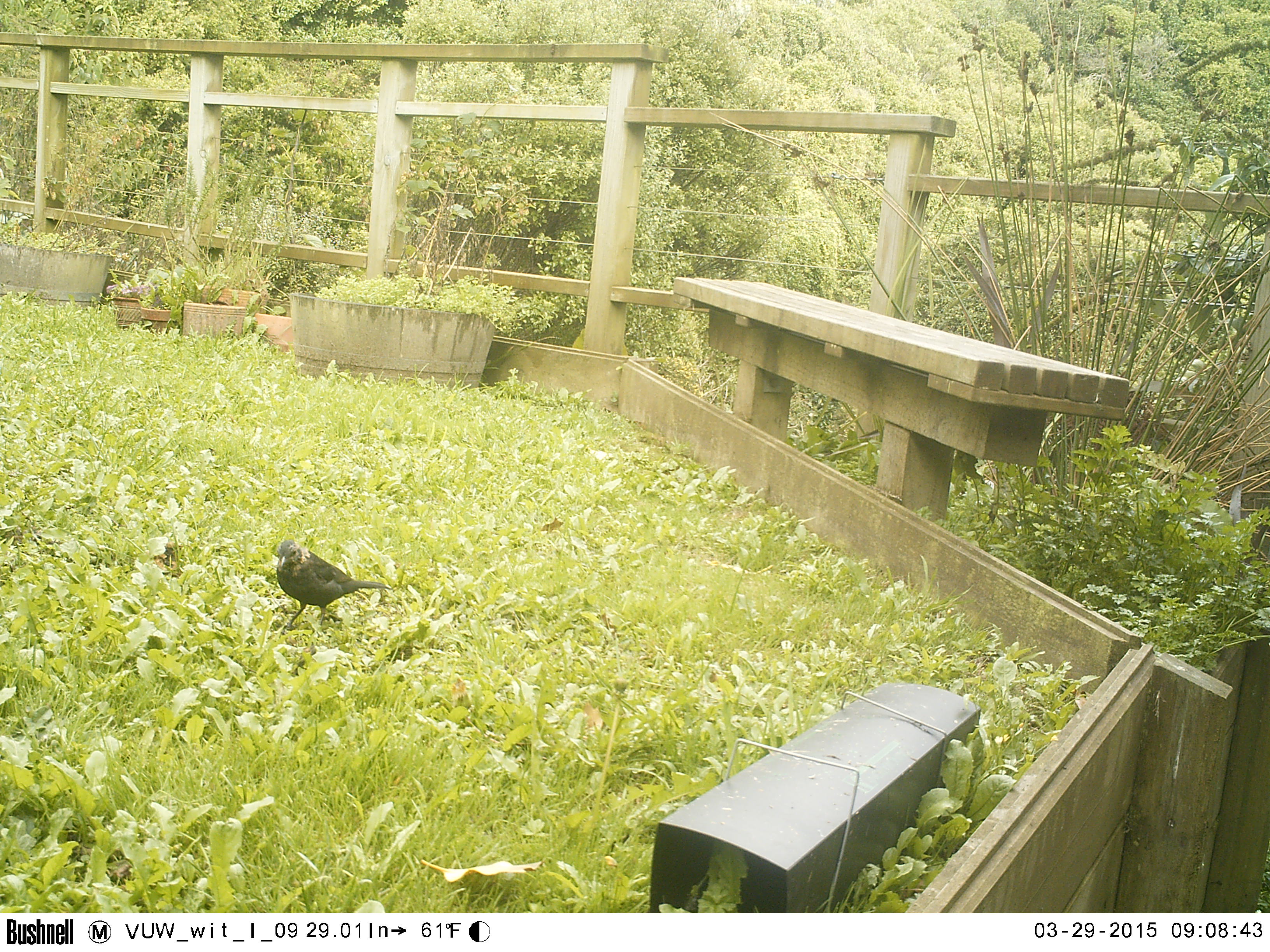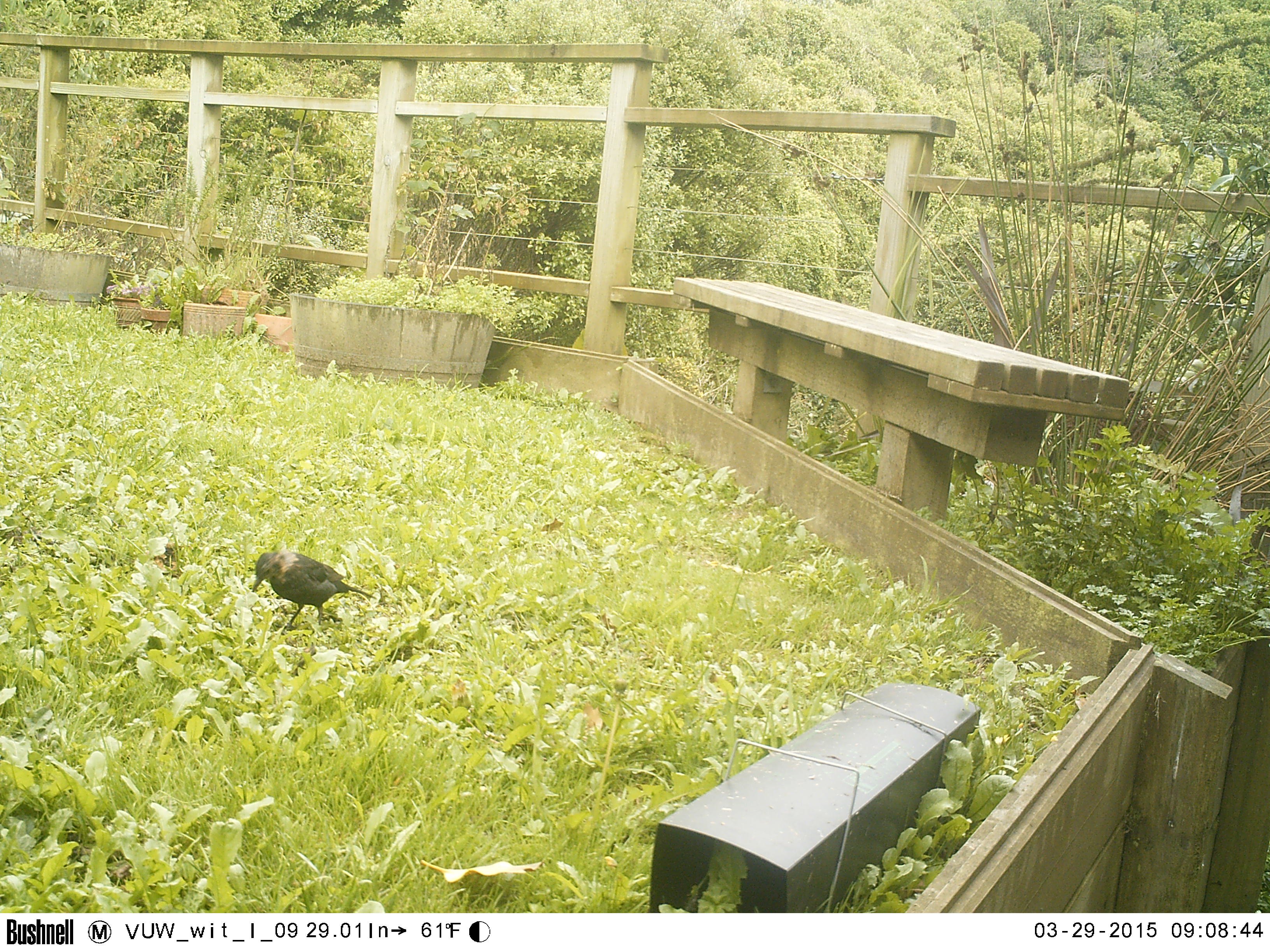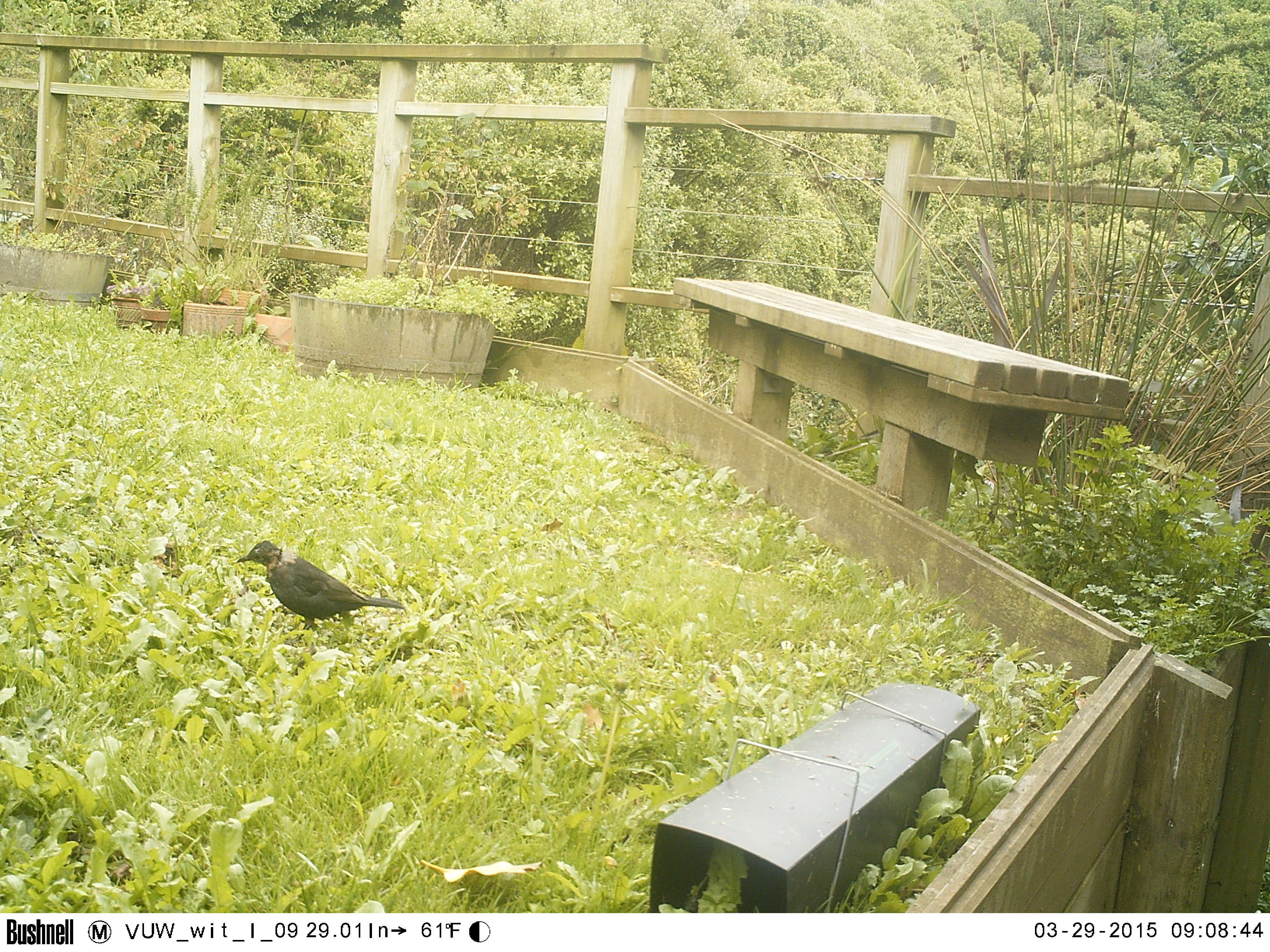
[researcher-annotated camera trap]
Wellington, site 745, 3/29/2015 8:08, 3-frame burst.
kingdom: Animalia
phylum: Chordata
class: Aves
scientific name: Aves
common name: bird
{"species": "bird (Aves)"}